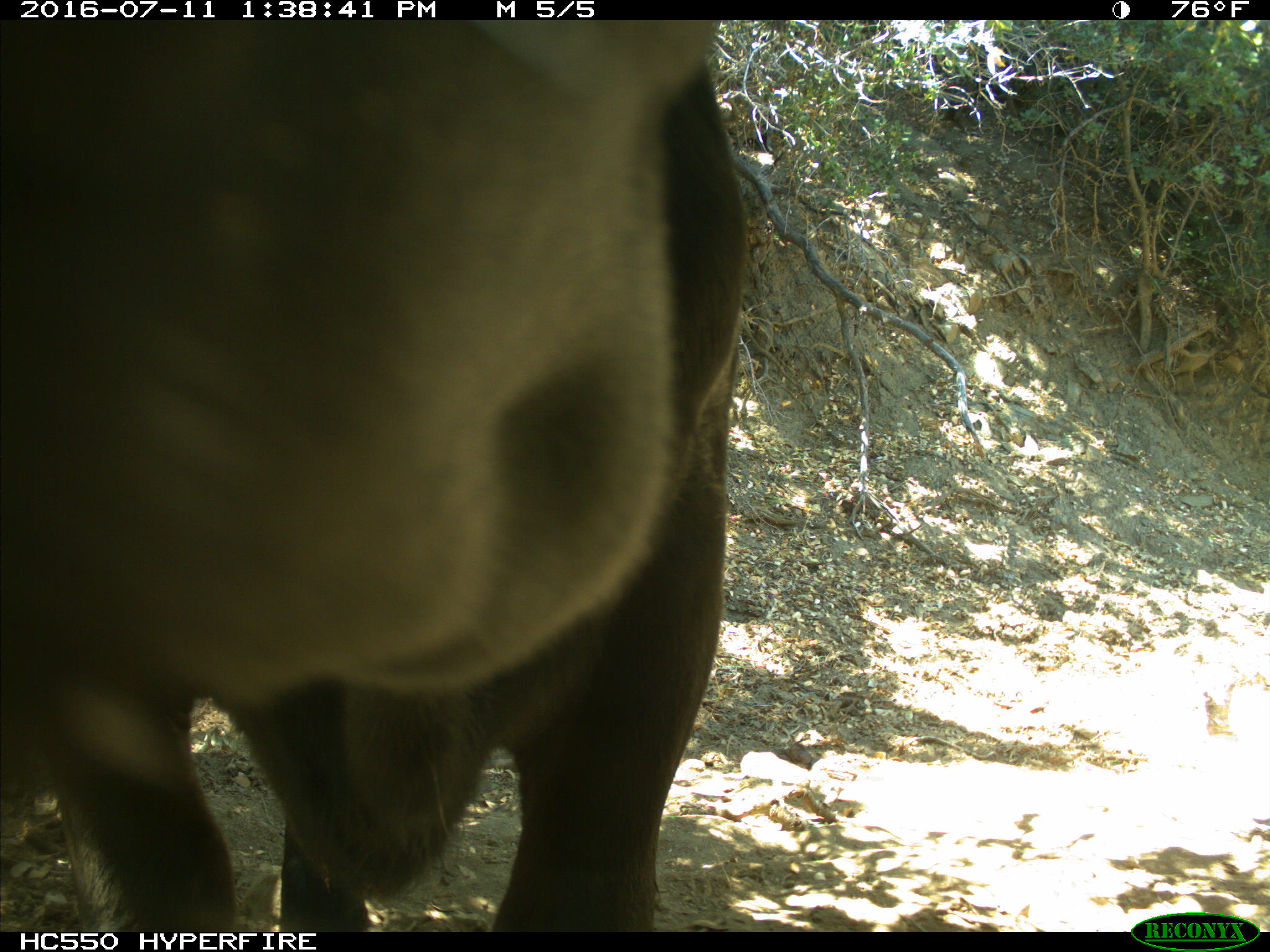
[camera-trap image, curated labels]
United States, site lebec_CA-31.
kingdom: Animalia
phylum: Chordata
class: Mammalia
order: Artiodactyla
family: Bovidae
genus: Bos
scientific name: Bos taurus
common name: domestic cow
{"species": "Bos taurus (domestic cow)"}